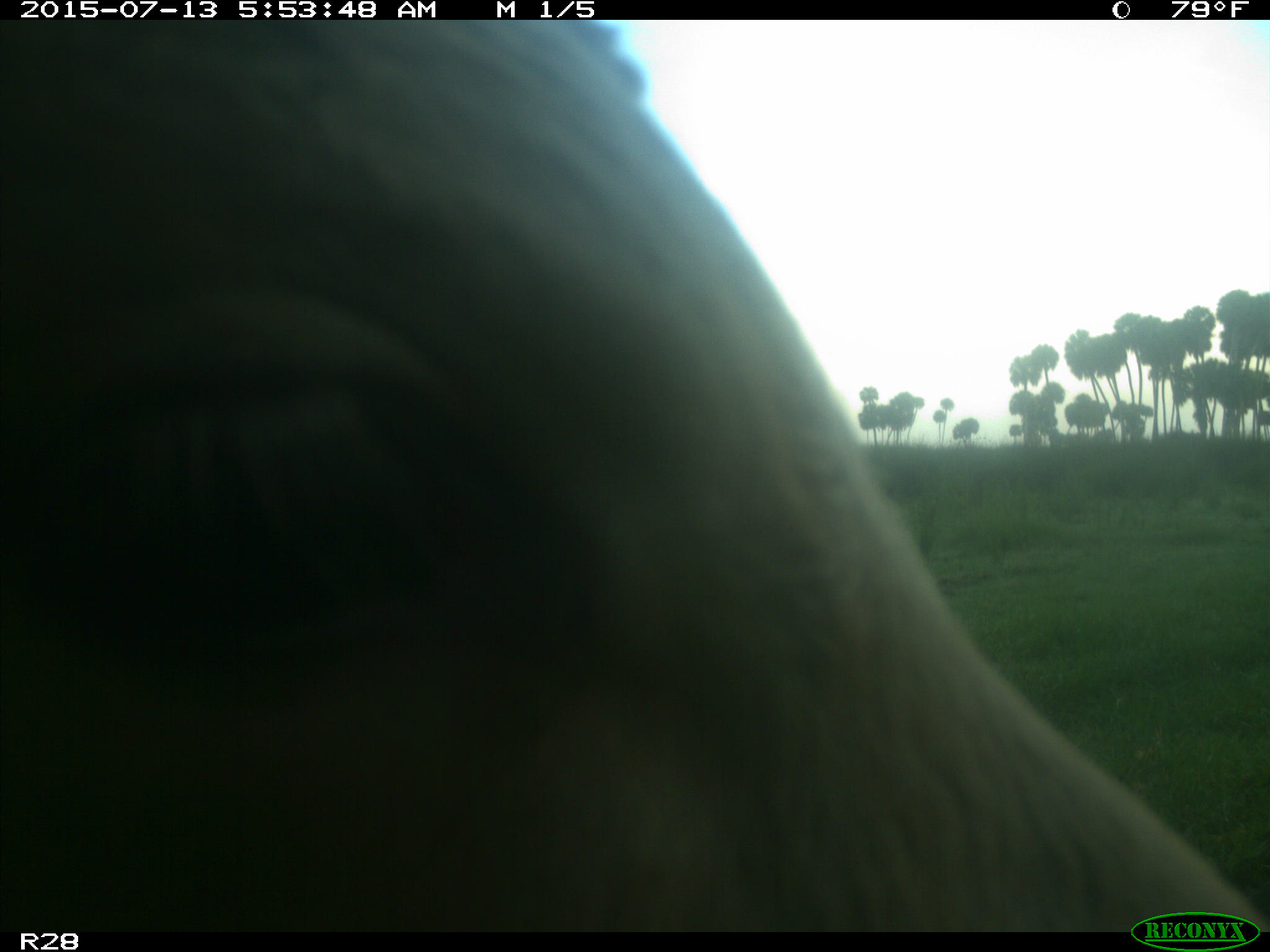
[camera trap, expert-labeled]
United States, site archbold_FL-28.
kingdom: Animalia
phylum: Chordata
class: Mammalia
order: Artiodactyla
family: Bovidae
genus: Bos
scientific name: Bos taurus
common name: domestic cow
Bos taurus (domestic cow).